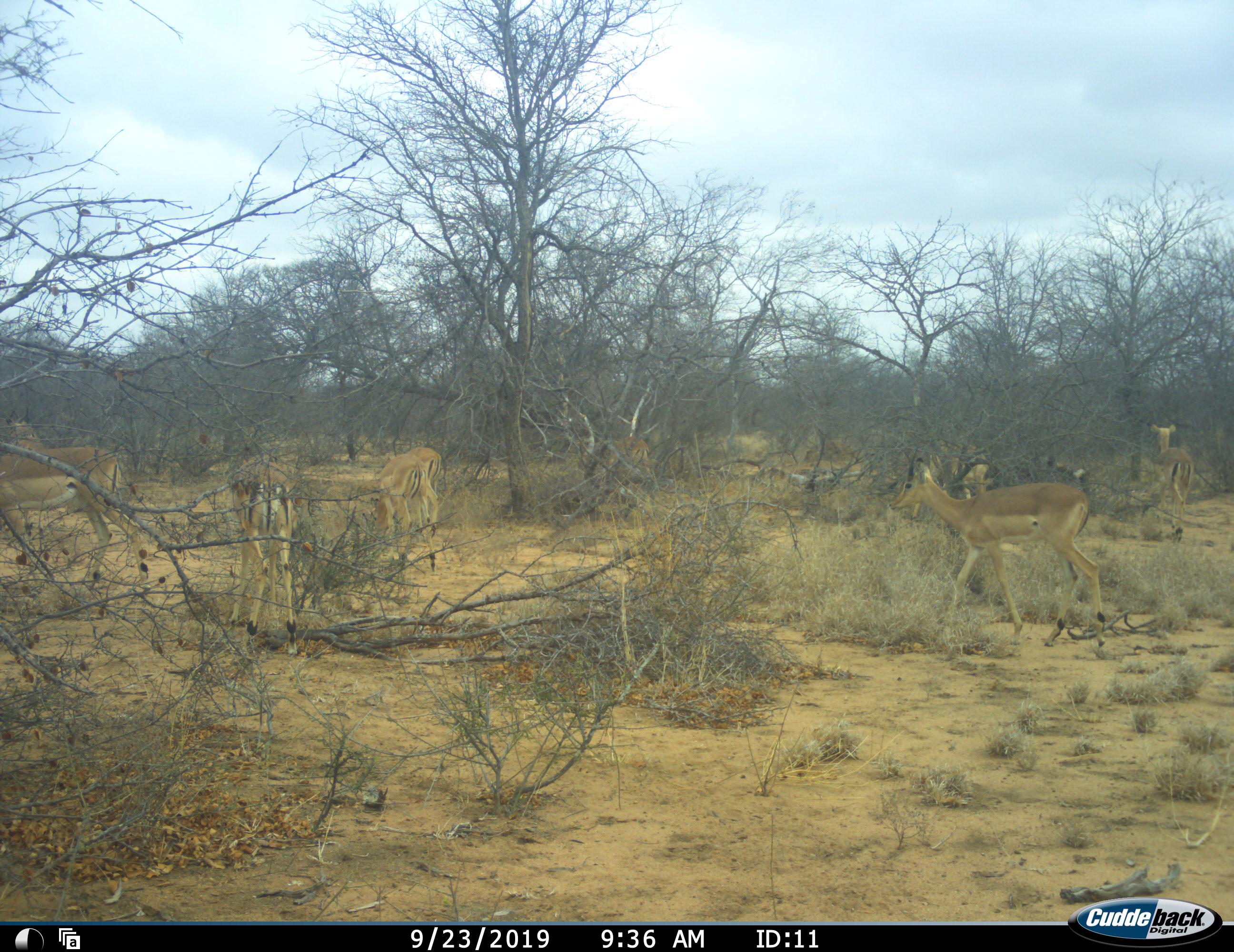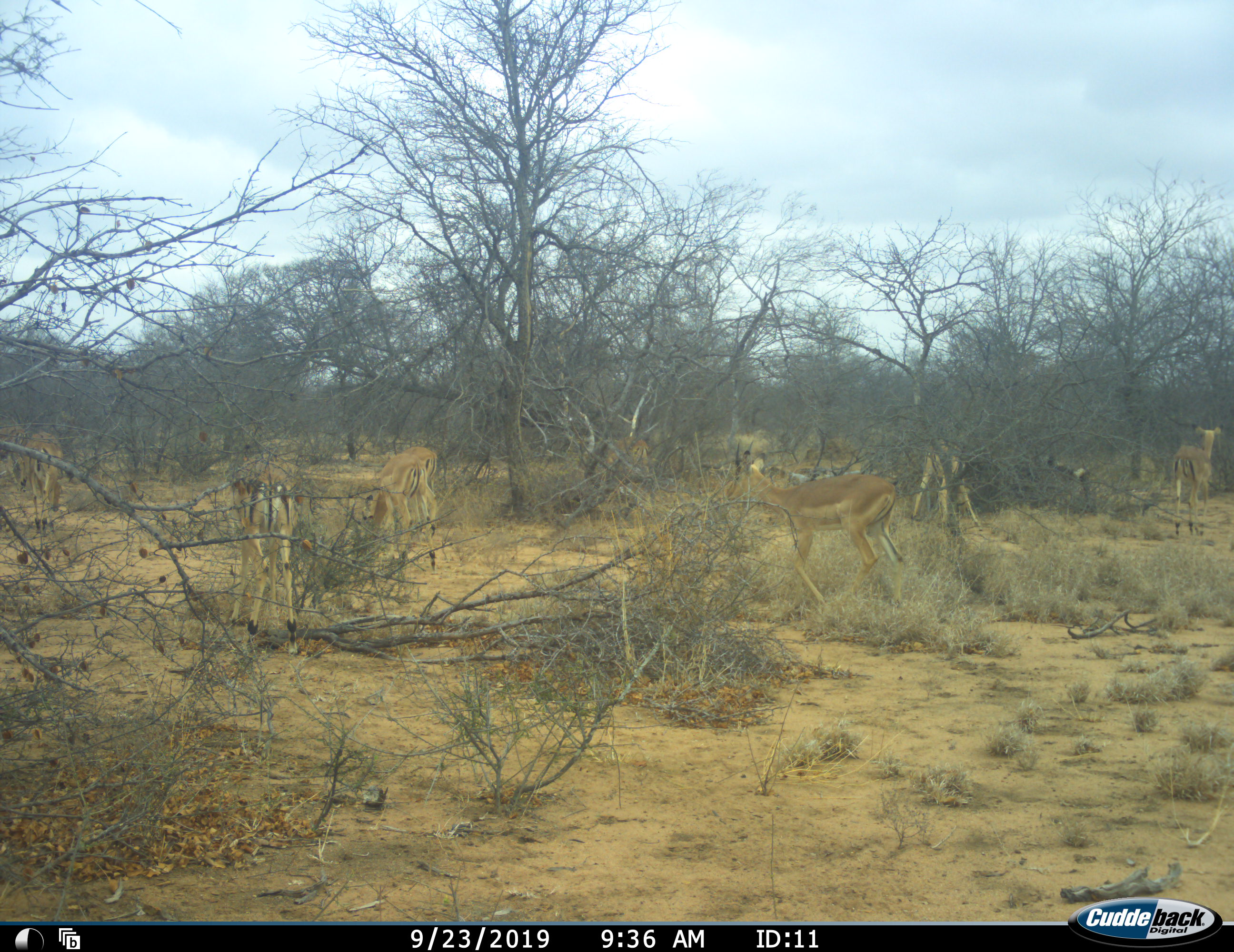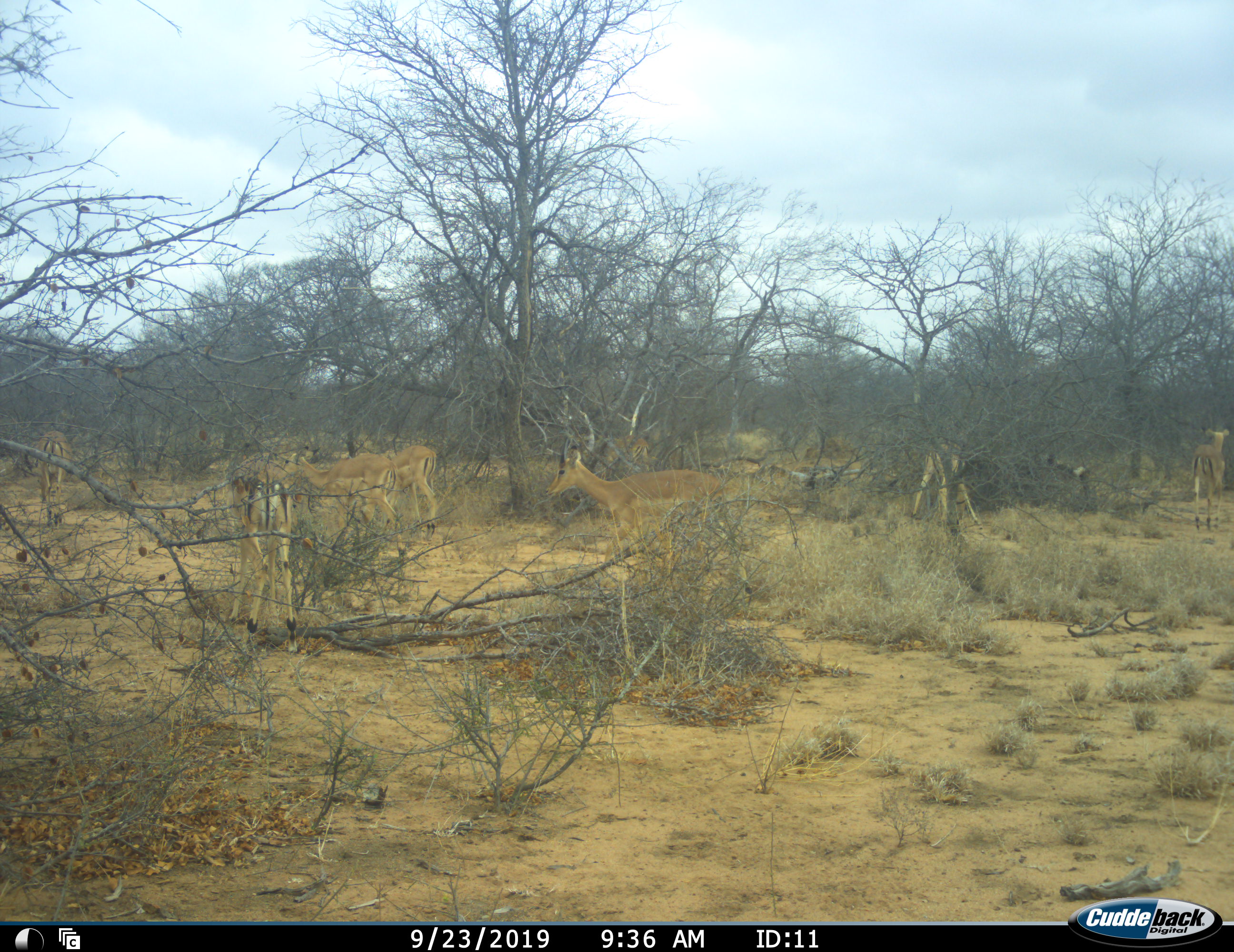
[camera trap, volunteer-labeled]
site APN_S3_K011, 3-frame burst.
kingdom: Animalia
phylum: Chordata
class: Mammalia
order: Artiodactyla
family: Bovidae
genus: Aepyceros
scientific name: Aepyceros melampus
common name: impala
Impala (Aepyceros melampus), count 8. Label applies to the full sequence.